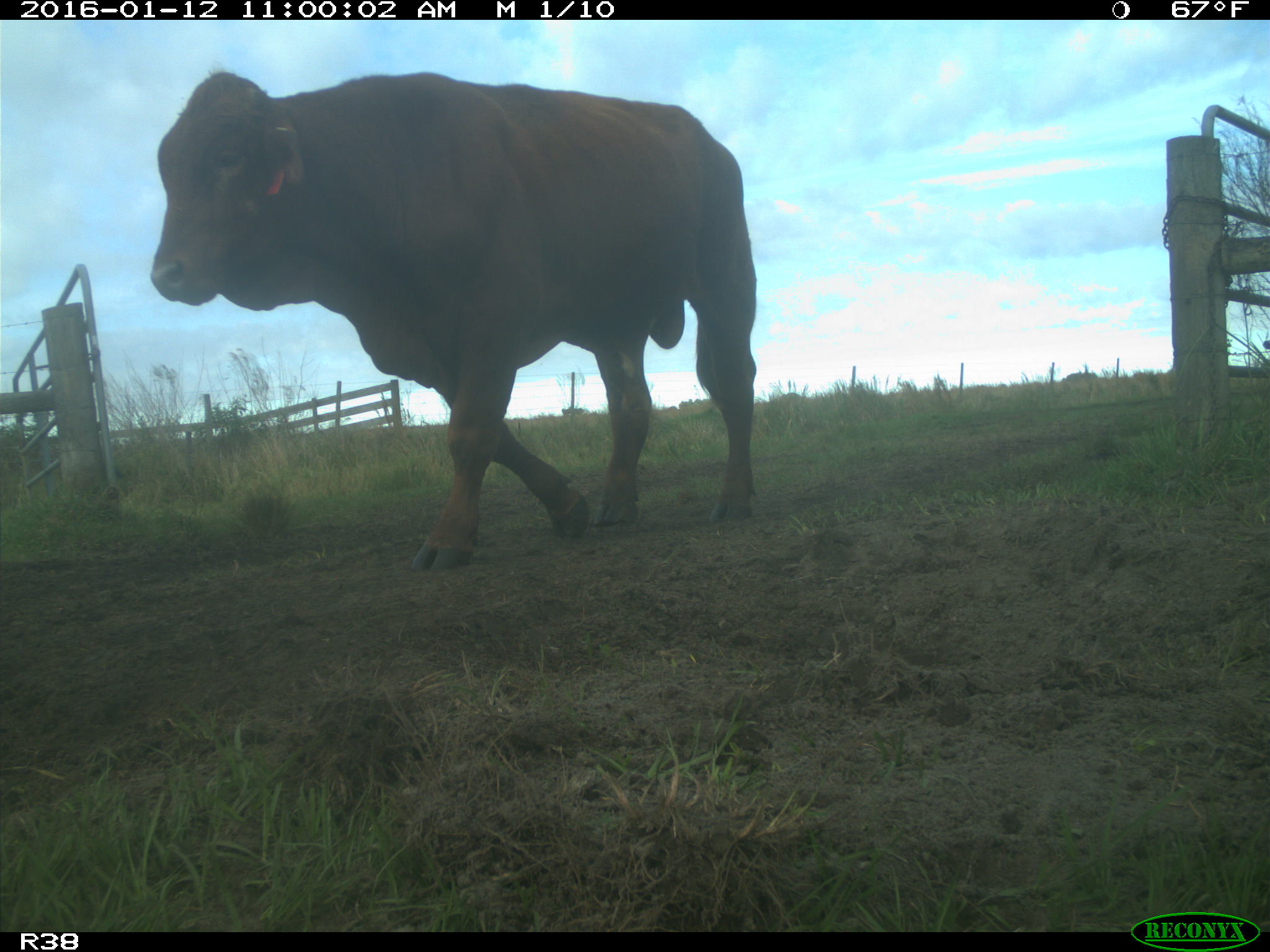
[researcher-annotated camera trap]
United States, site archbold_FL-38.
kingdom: Animalia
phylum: Chordata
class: Mammalia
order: Artiodactyla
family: Bovidae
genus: Bos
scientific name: Bos taurus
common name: domestic cow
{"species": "Bos taurus (domestic cow)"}